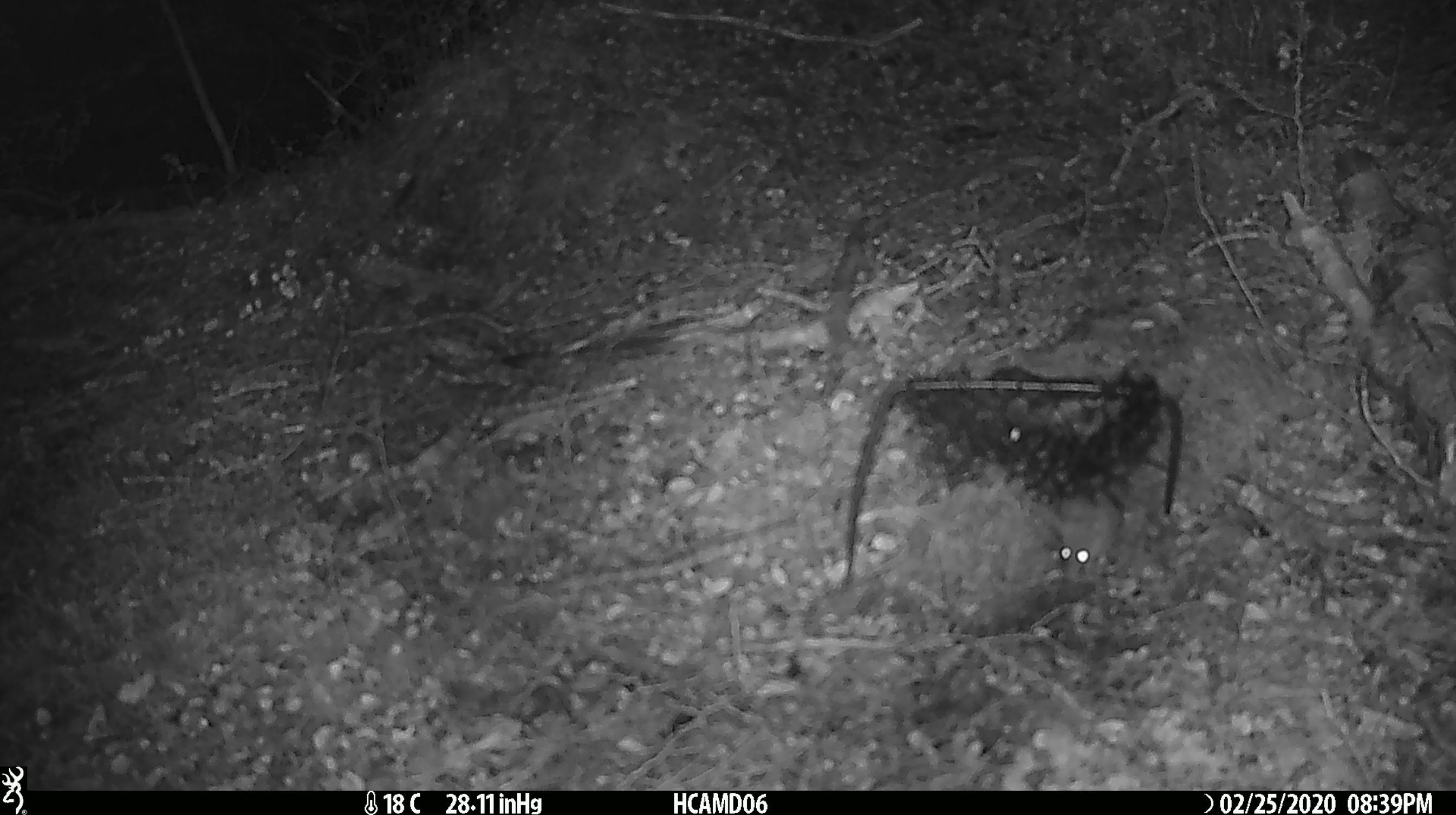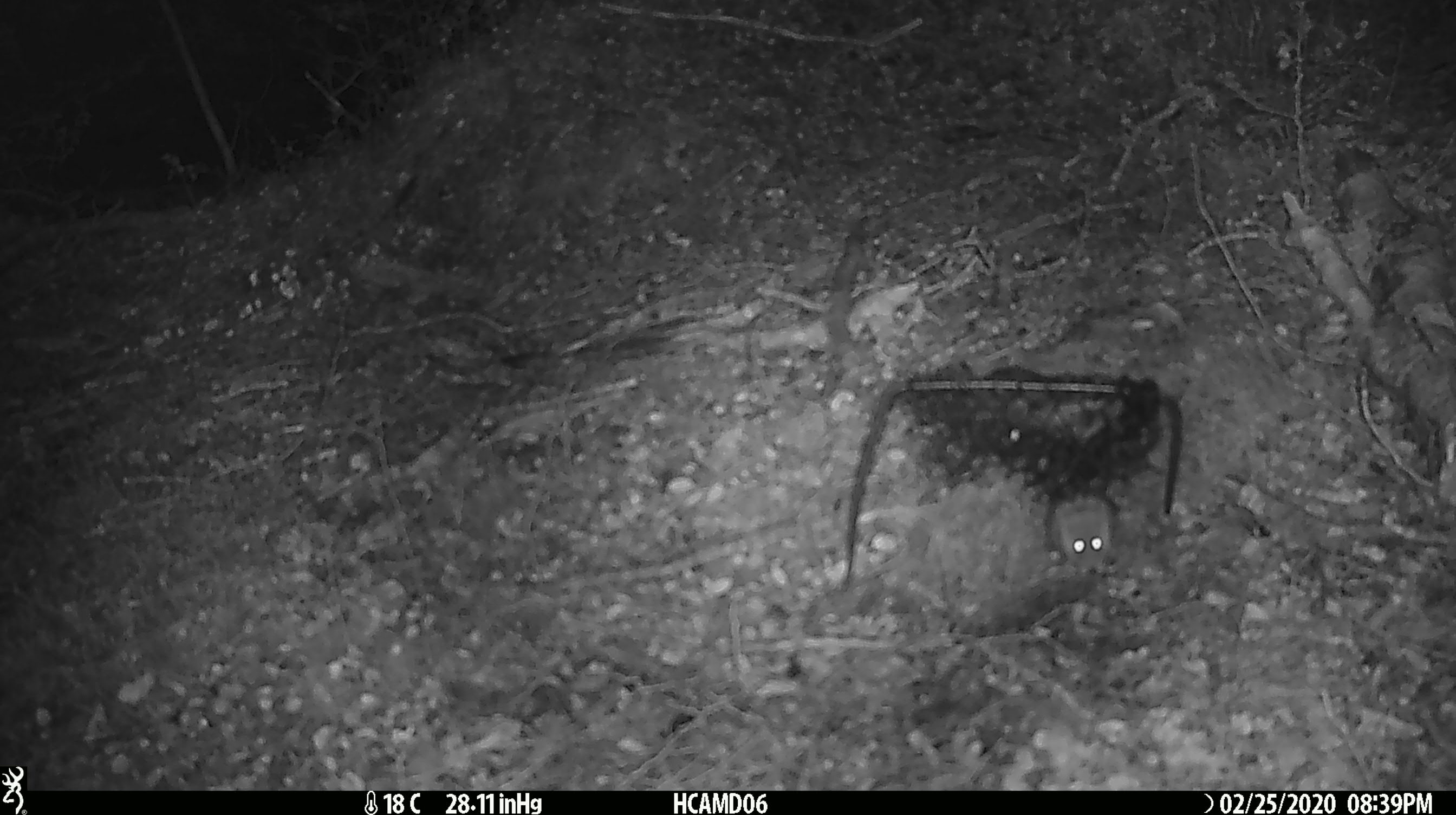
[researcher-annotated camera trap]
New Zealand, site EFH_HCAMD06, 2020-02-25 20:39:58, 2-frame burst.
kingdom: Animalia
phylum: Chordata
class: Mammalia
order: Rodentia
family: Muridae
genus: Mus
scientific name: Mus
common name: mouse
Mouse (Mus).